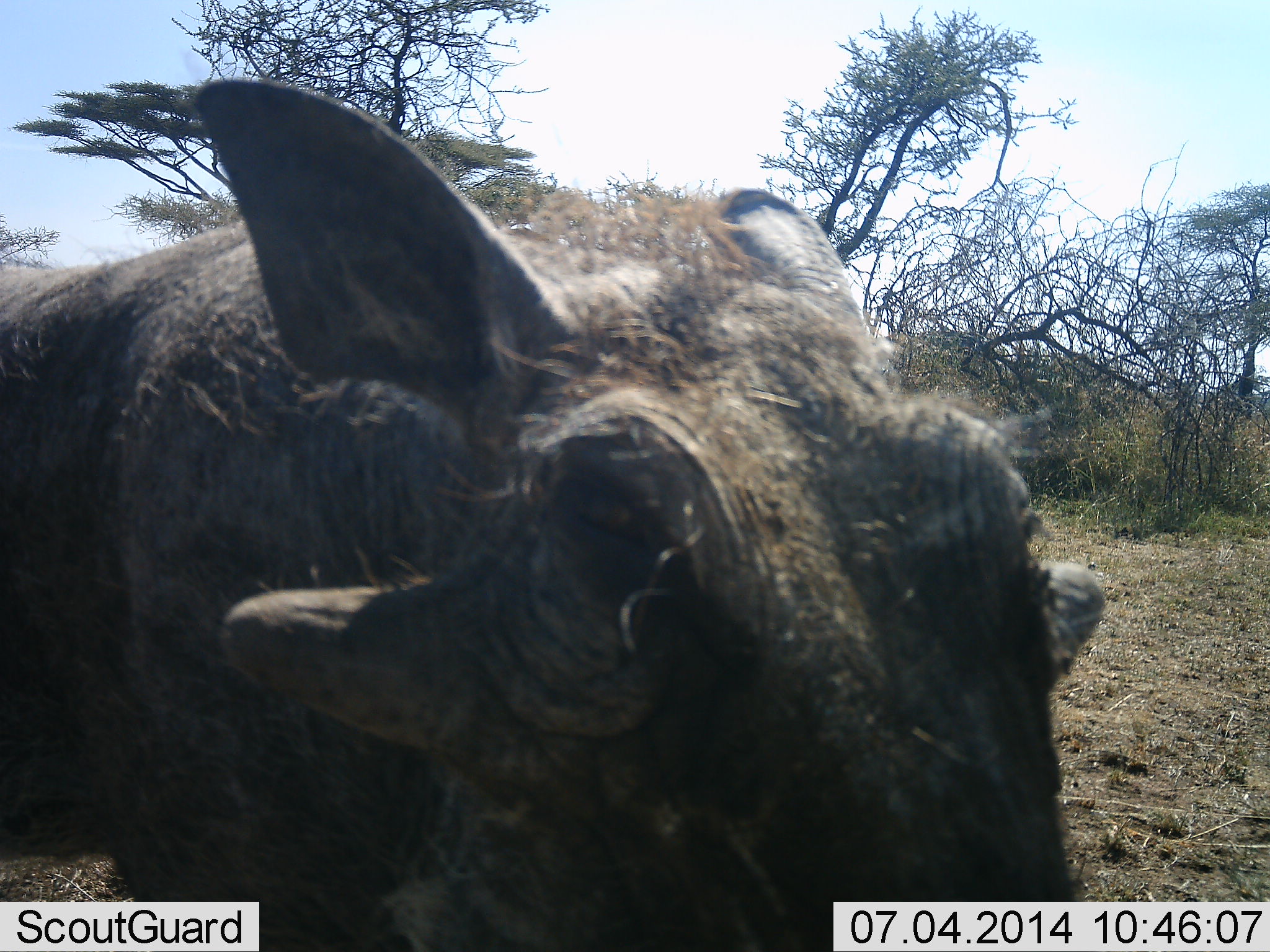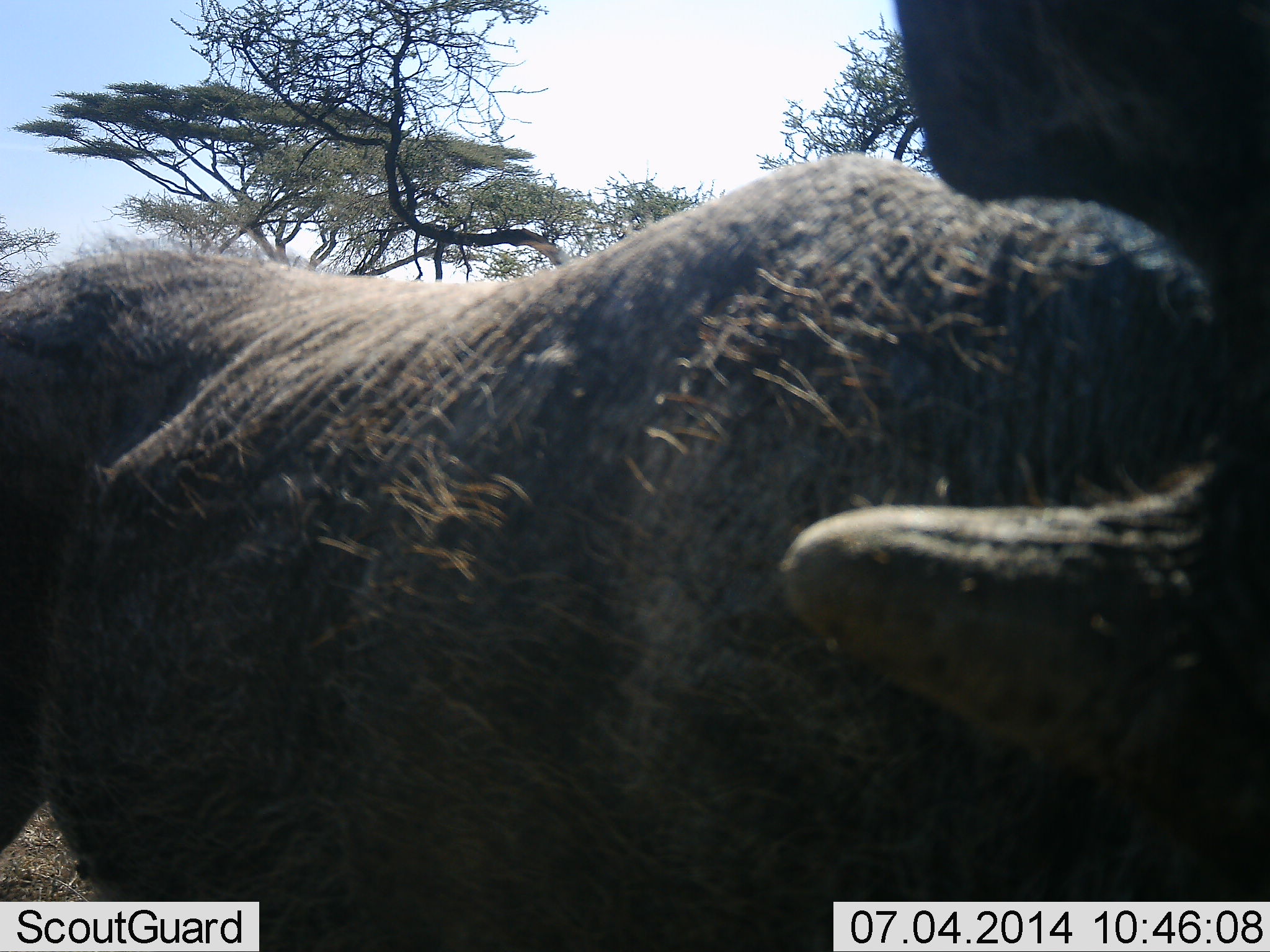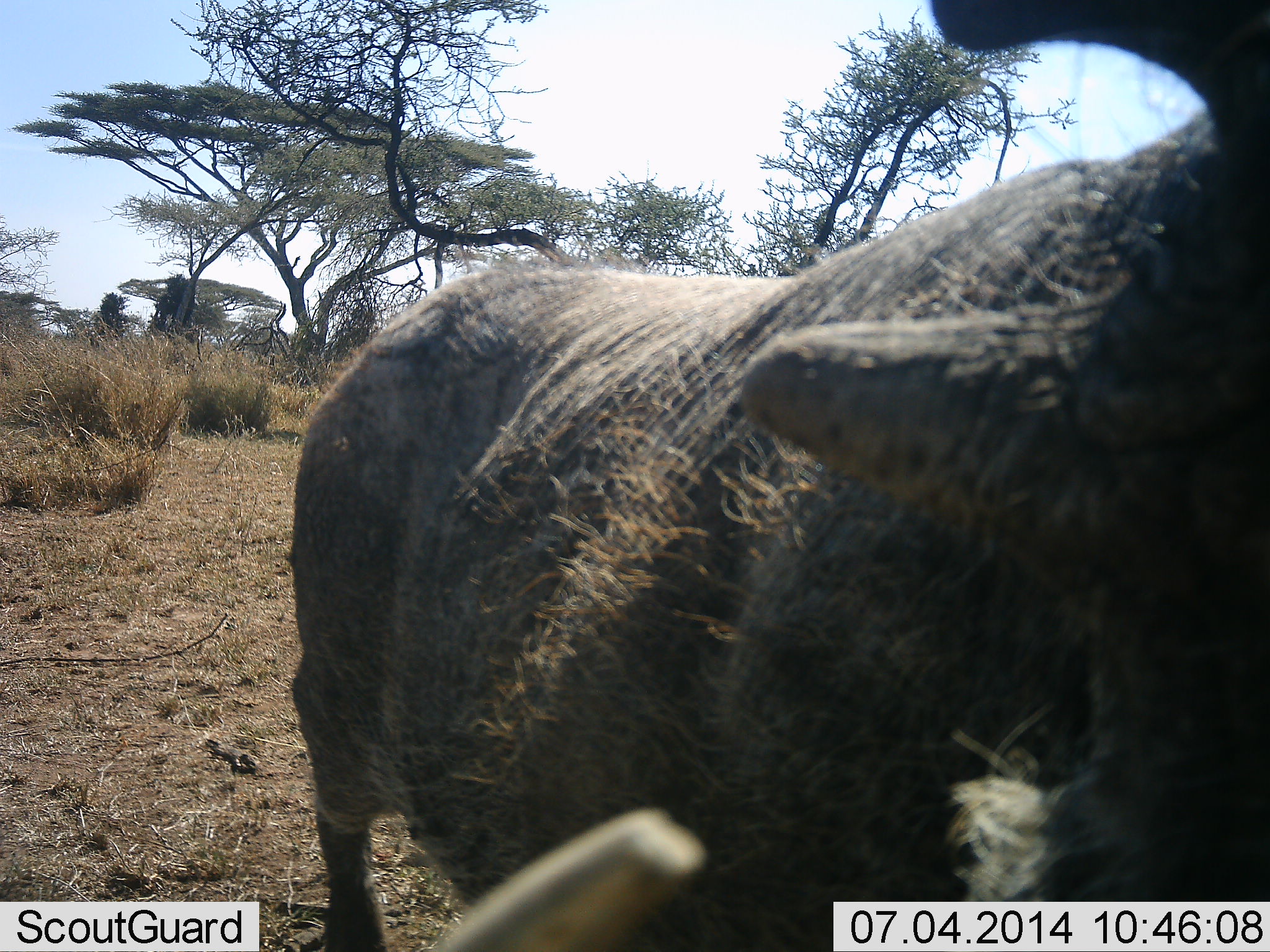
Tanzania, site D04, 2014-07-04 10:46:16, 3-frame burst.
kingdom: Animalia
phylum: Chordata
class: Mammalia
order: Artiodactyla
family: Suidae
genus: Phacochoerus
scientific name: Phacochoerus africanus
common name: warthog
Warthog (Phacochoerus africanus), count 1. Behavior (volunteer vote fractions): standing 33%, resting 0%, moving 67%, interacting 0%. Young present (vote fraction): 0%. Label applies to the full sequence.